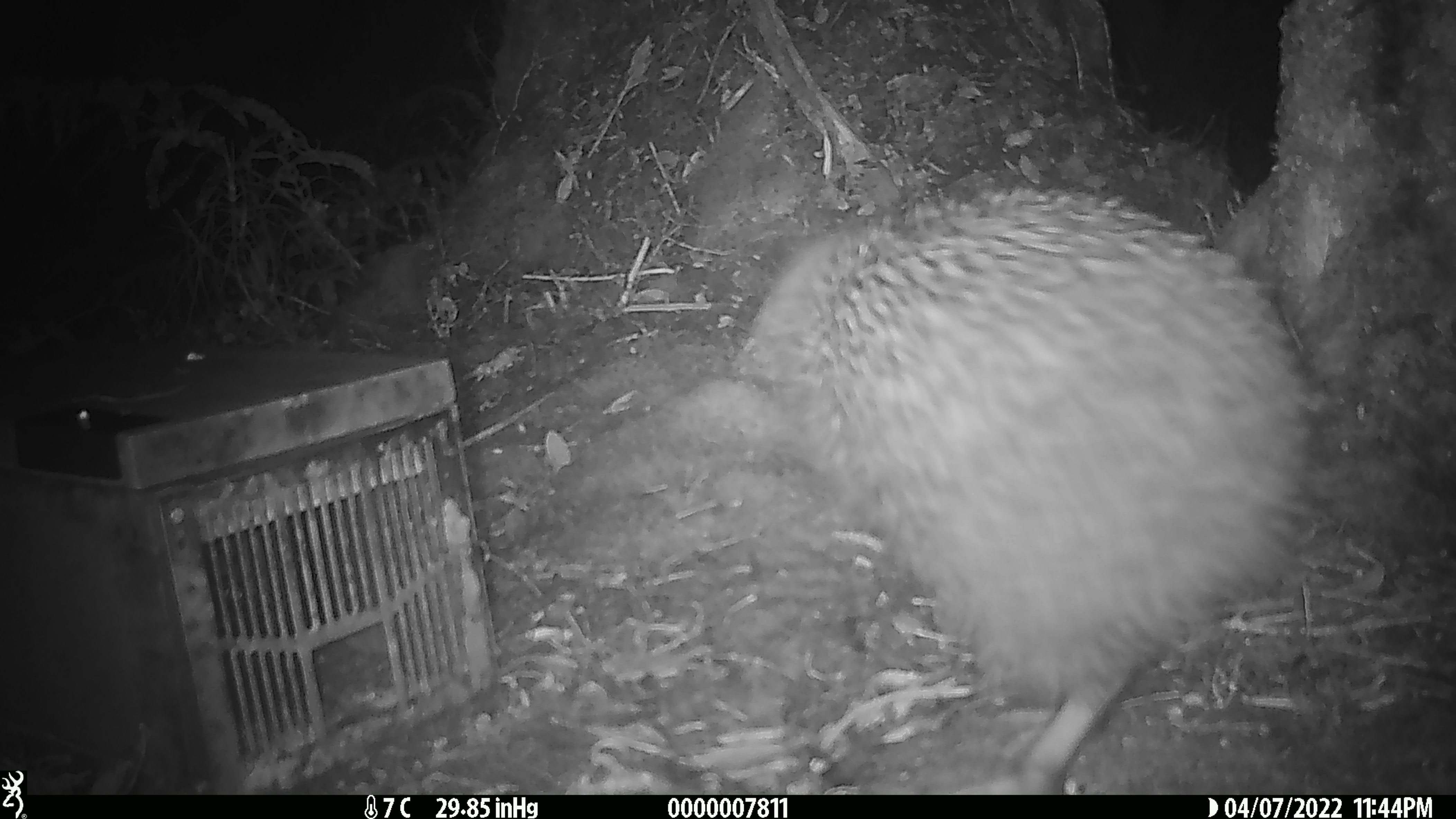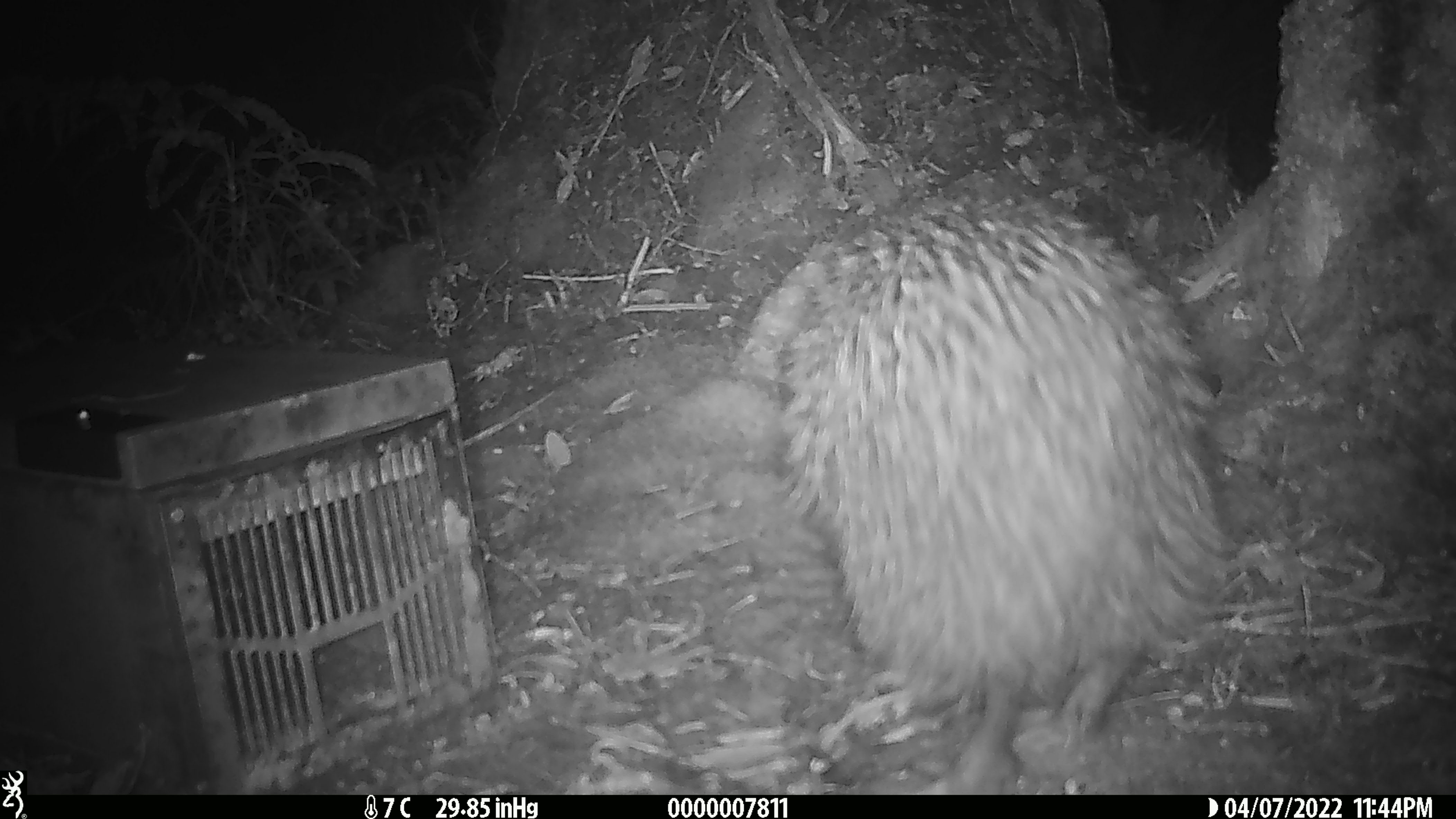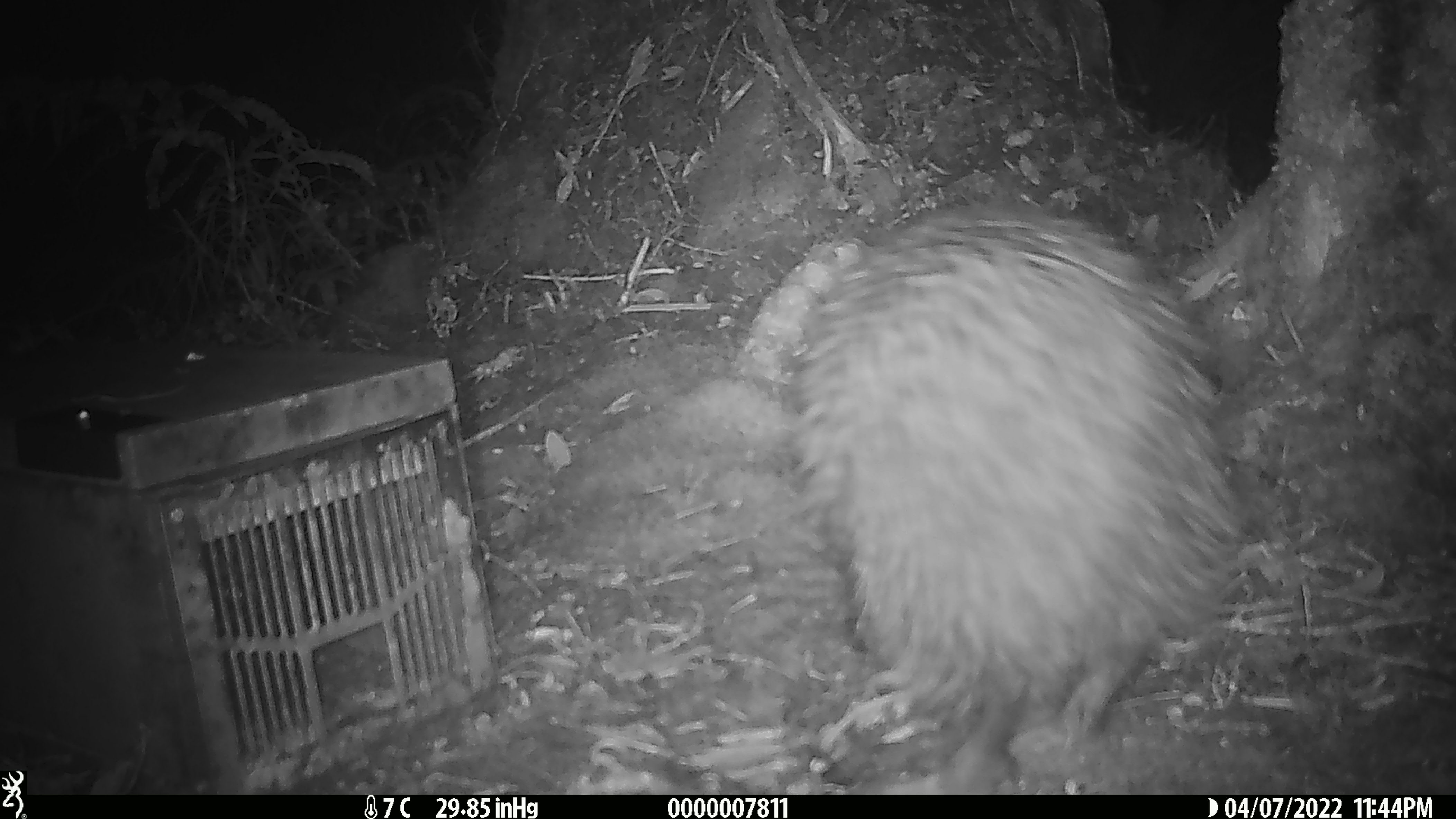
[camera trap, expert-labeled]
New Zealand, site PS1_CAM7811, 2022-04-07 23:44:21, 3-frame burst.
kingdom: Animalia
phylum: Chordata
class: Aves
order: Apterygiformes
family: Apterygidae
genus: Apteryx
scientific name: Apteryx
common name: kiwi